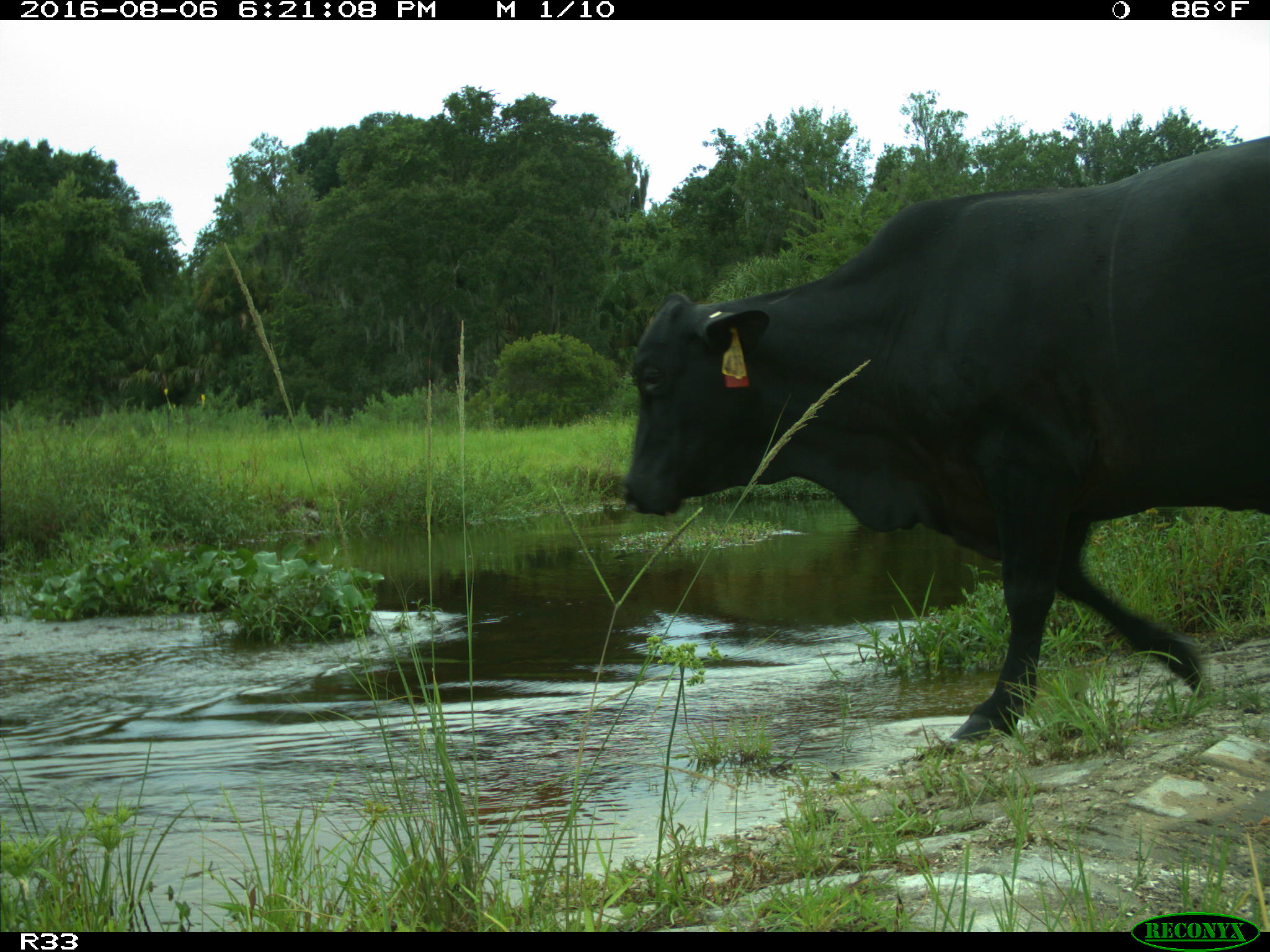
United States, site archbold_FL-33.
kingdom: Animalia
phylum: Chordata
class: Mammalia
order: Artiodactyla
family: Bovidae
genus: Bos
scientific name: Bos taurus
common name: domestic cow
Bos taurus (domestic cow).